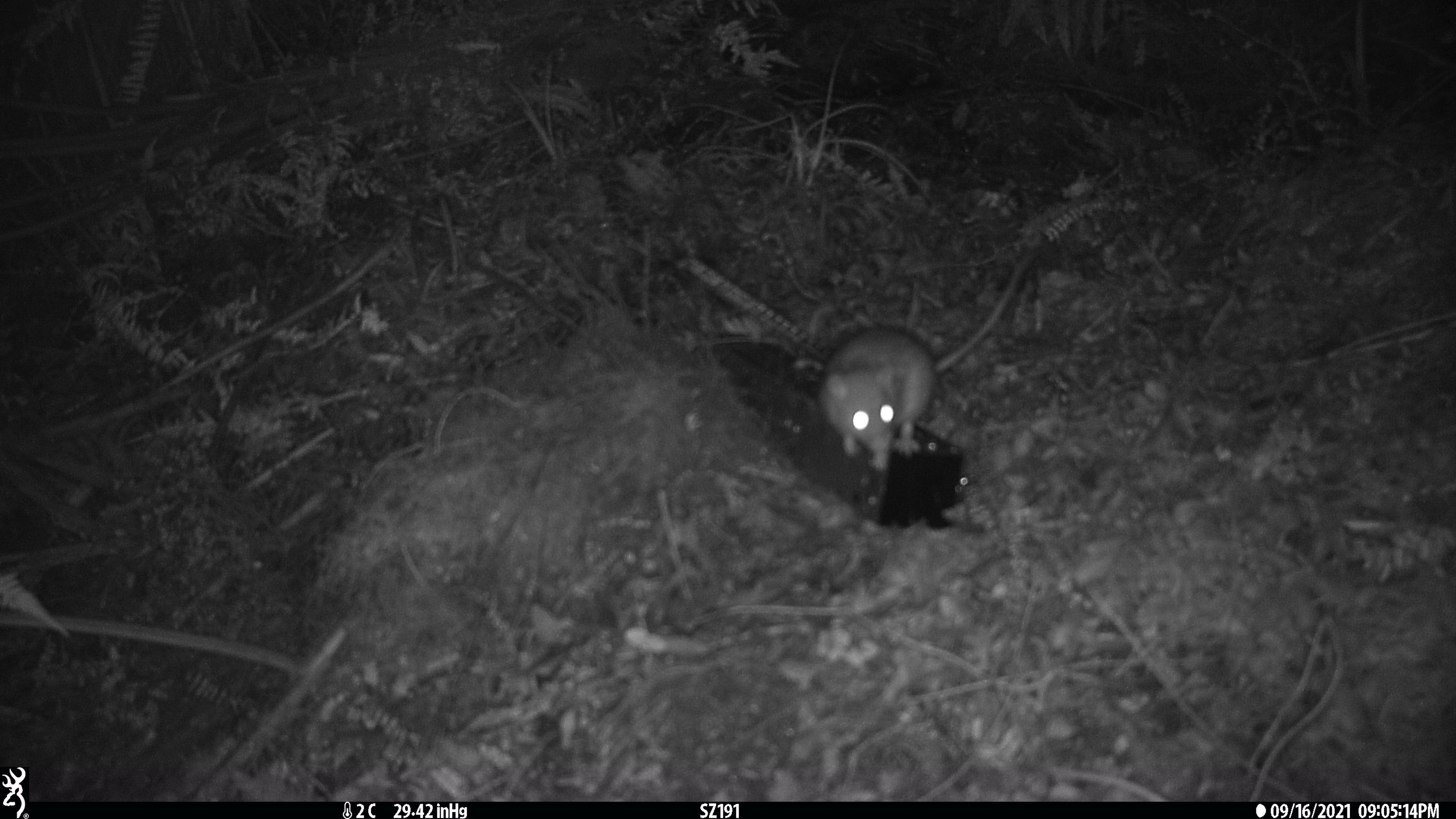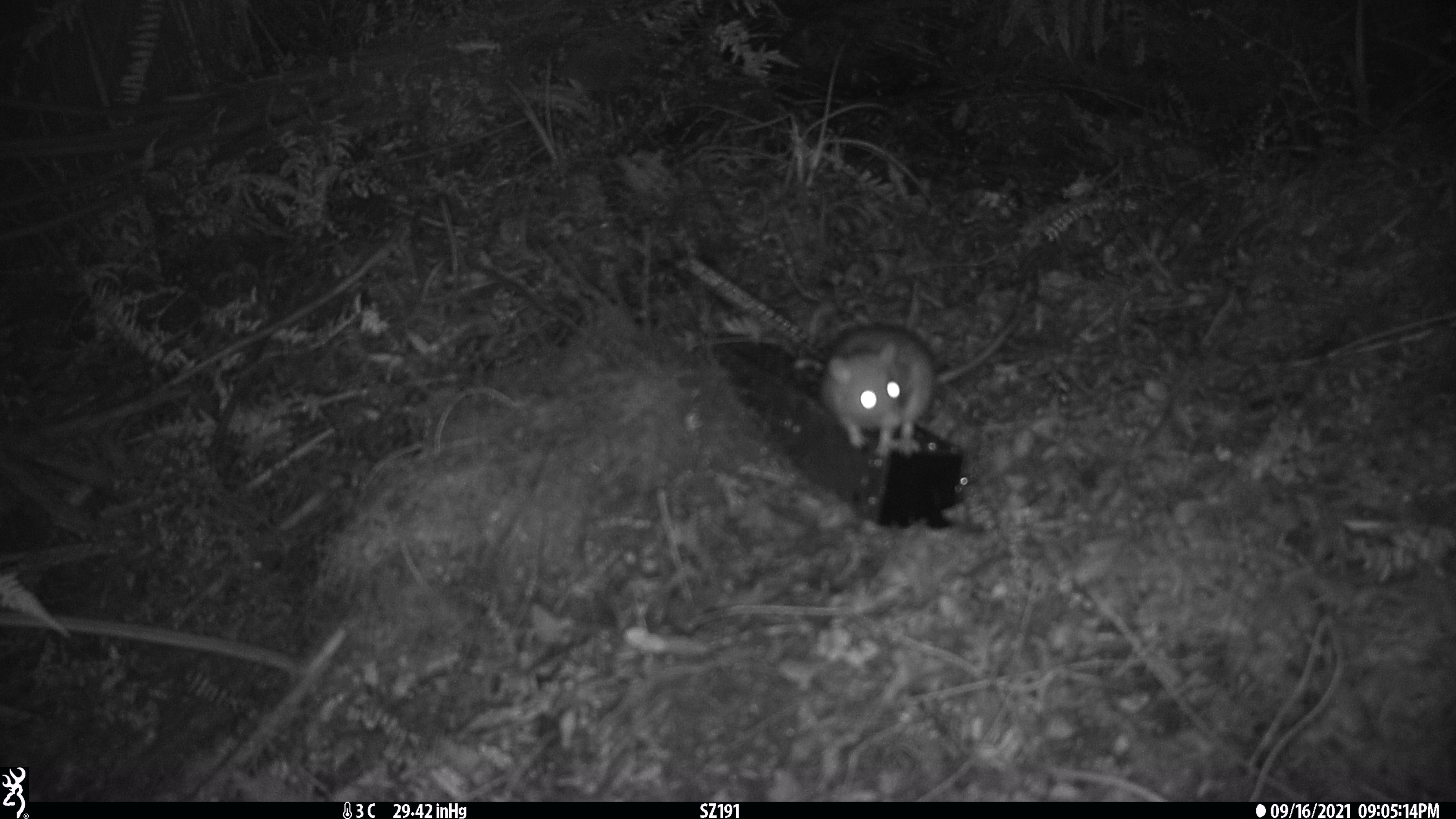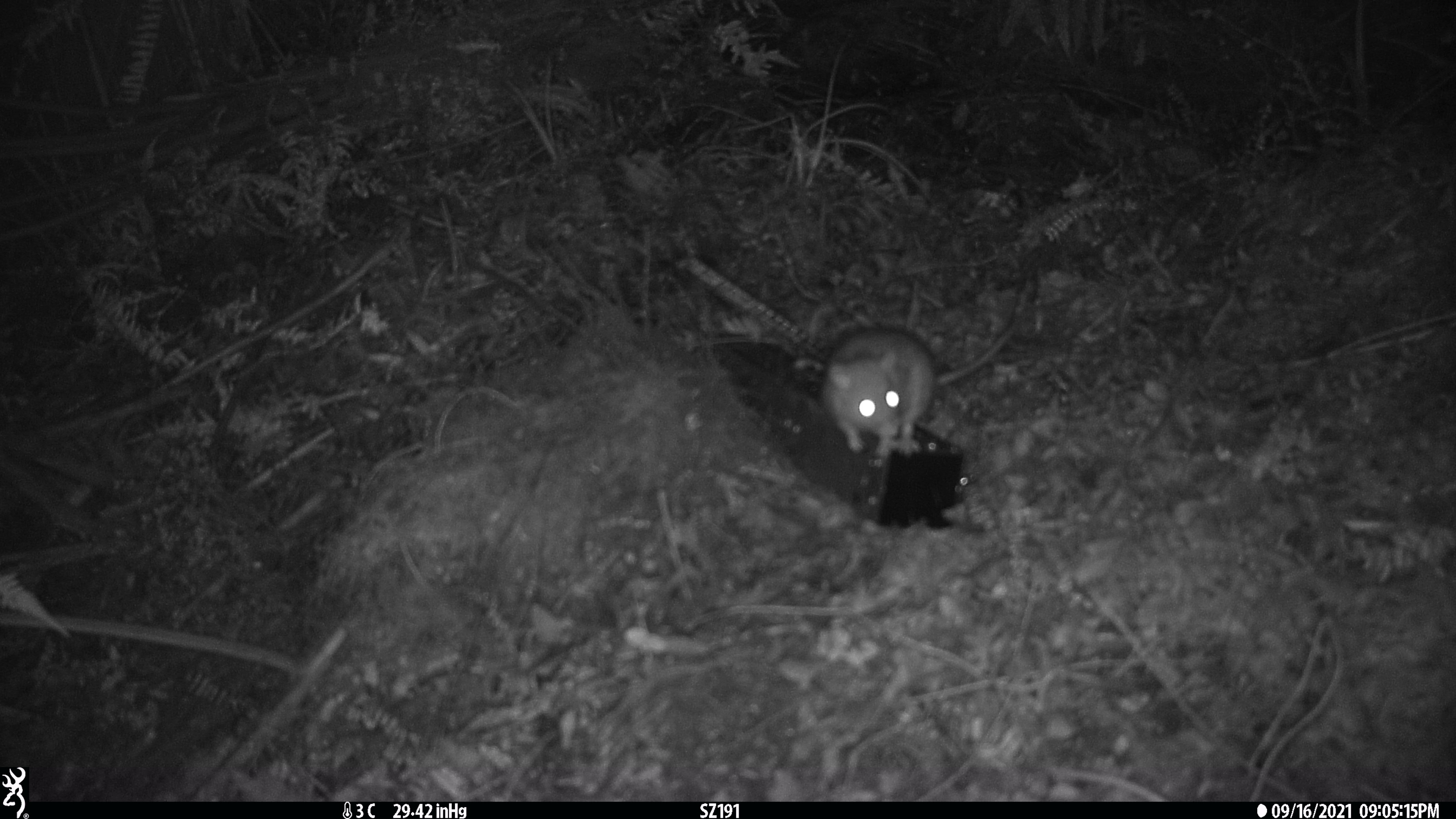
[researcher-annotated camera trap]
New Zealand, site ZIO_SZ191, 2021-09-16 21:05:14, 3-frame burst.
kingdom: Animalia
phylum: Chordata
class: Mammalia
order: Rodentia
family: Muridae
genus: Rattus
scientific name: Rattus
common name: rat